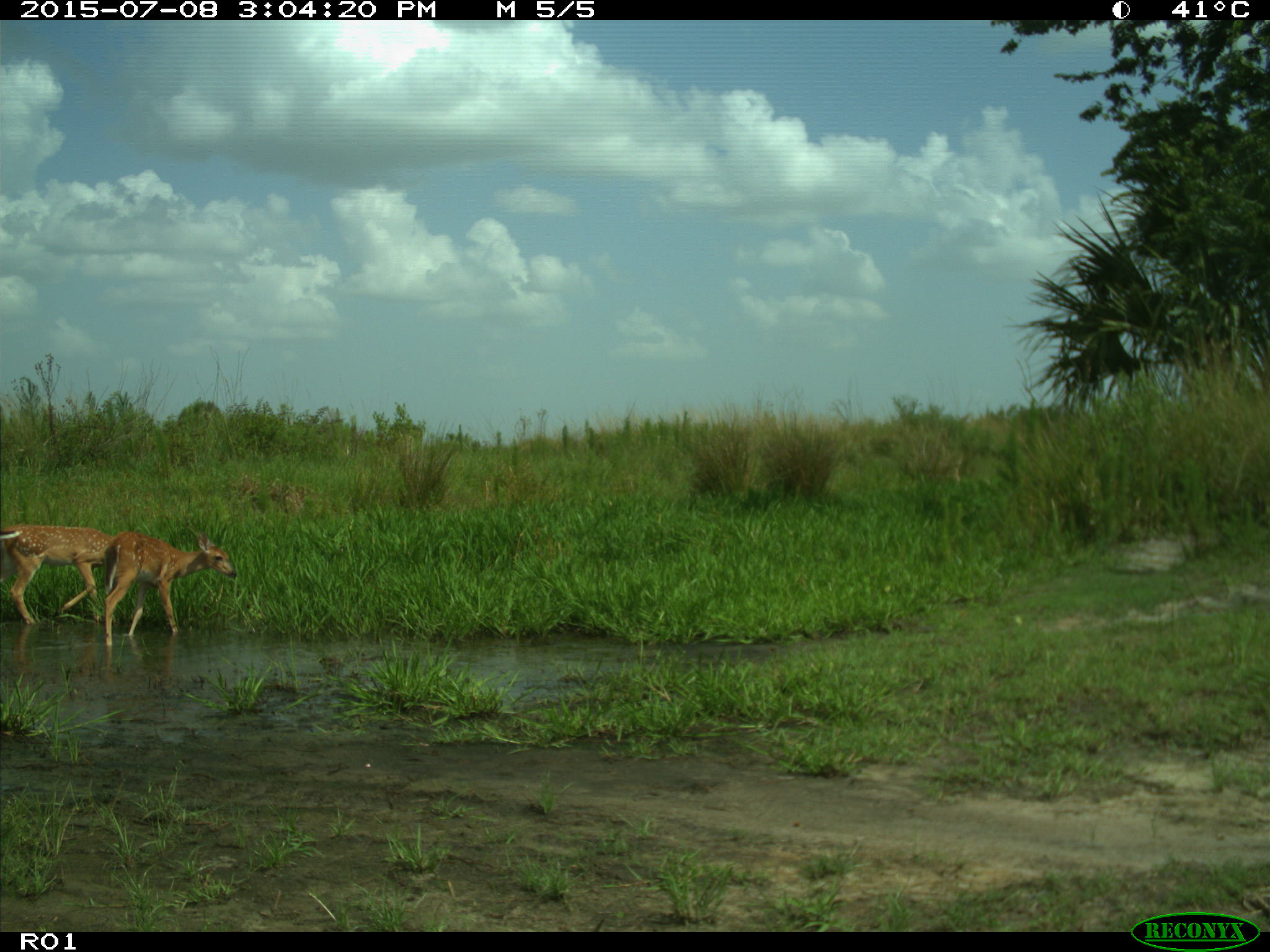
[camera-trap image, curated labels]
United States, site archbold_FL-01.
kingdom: Animalia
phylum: Chordata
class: Mammalia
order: Artiodactyla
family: Cervidae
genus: Odocoileus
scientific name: Odocoileus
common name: deer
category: unidentified deer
Unidentified deer (deer) (Odocoileus).